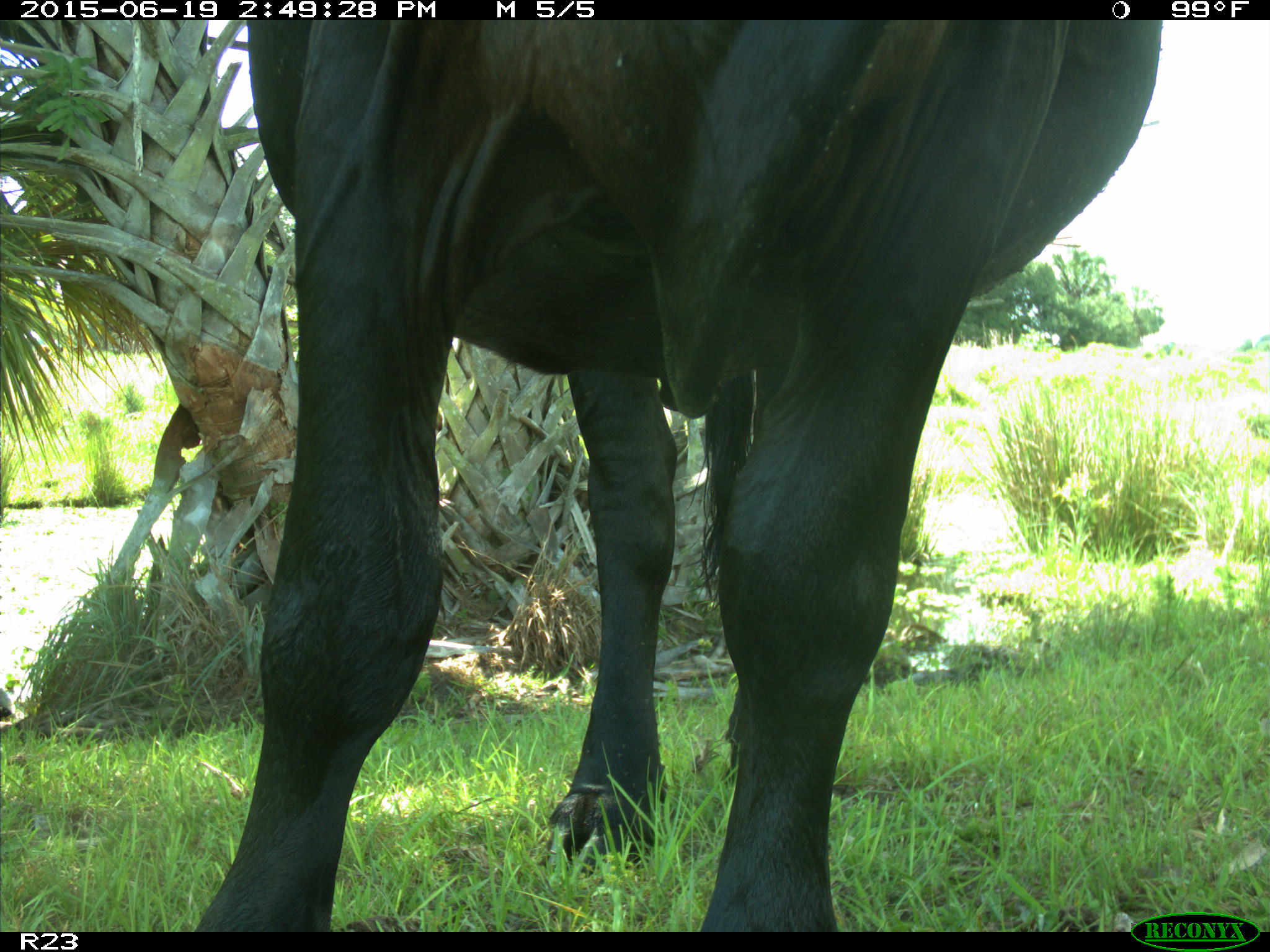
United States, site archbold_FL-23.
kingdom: Animalia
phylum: Chordata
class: Mammalia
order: Artiodactyla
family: Bovidae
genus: Bos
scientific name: Bos taurus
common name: domestic cow